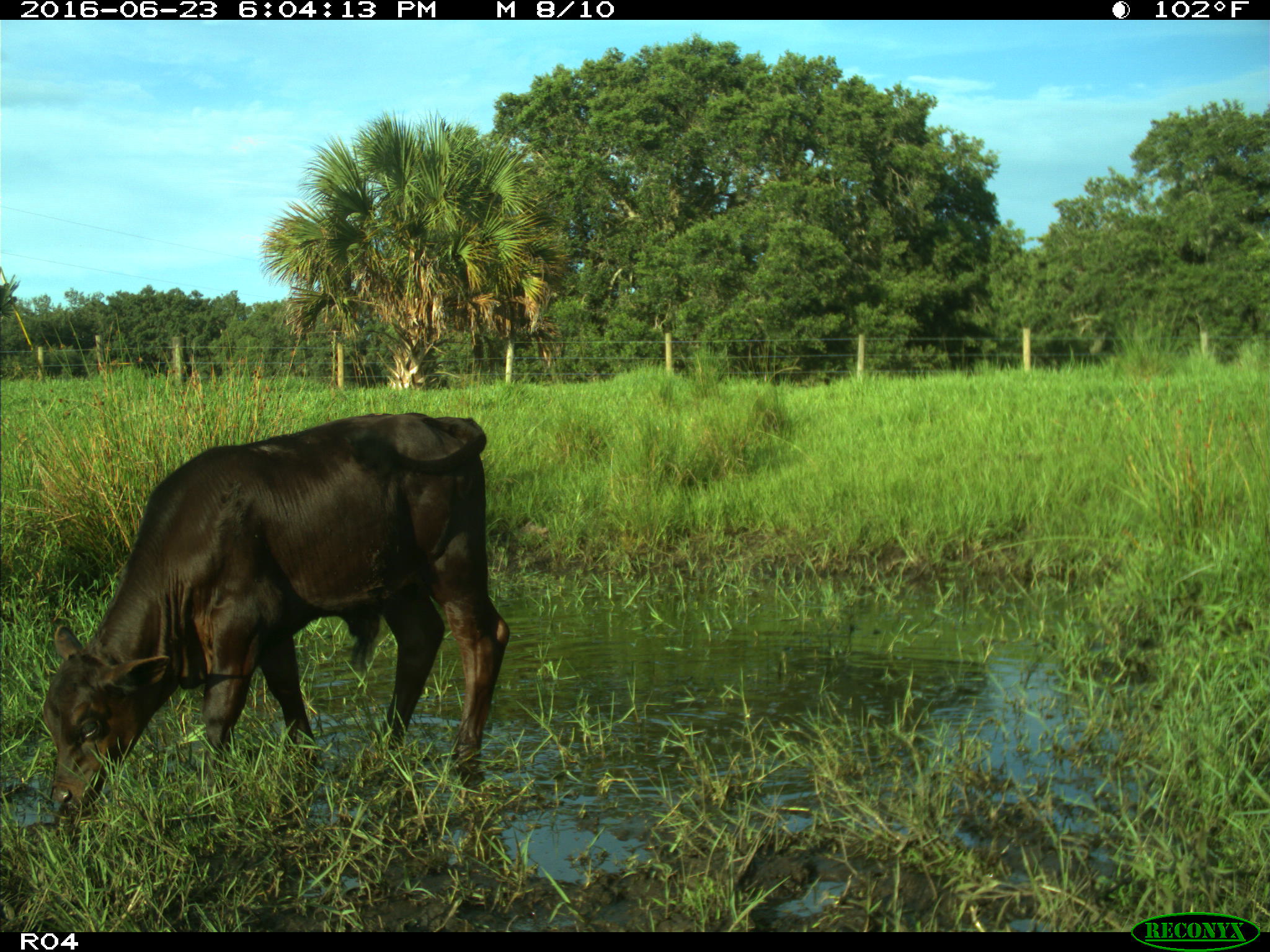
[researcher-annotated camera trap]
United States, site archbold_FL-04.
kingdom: Animalia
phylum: Chordata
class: Mammalia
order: Artiodactyla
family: Bovidae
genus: Bos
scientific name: Bos taurus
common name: domestic cow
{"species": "Bos taurus (domestic cow)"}